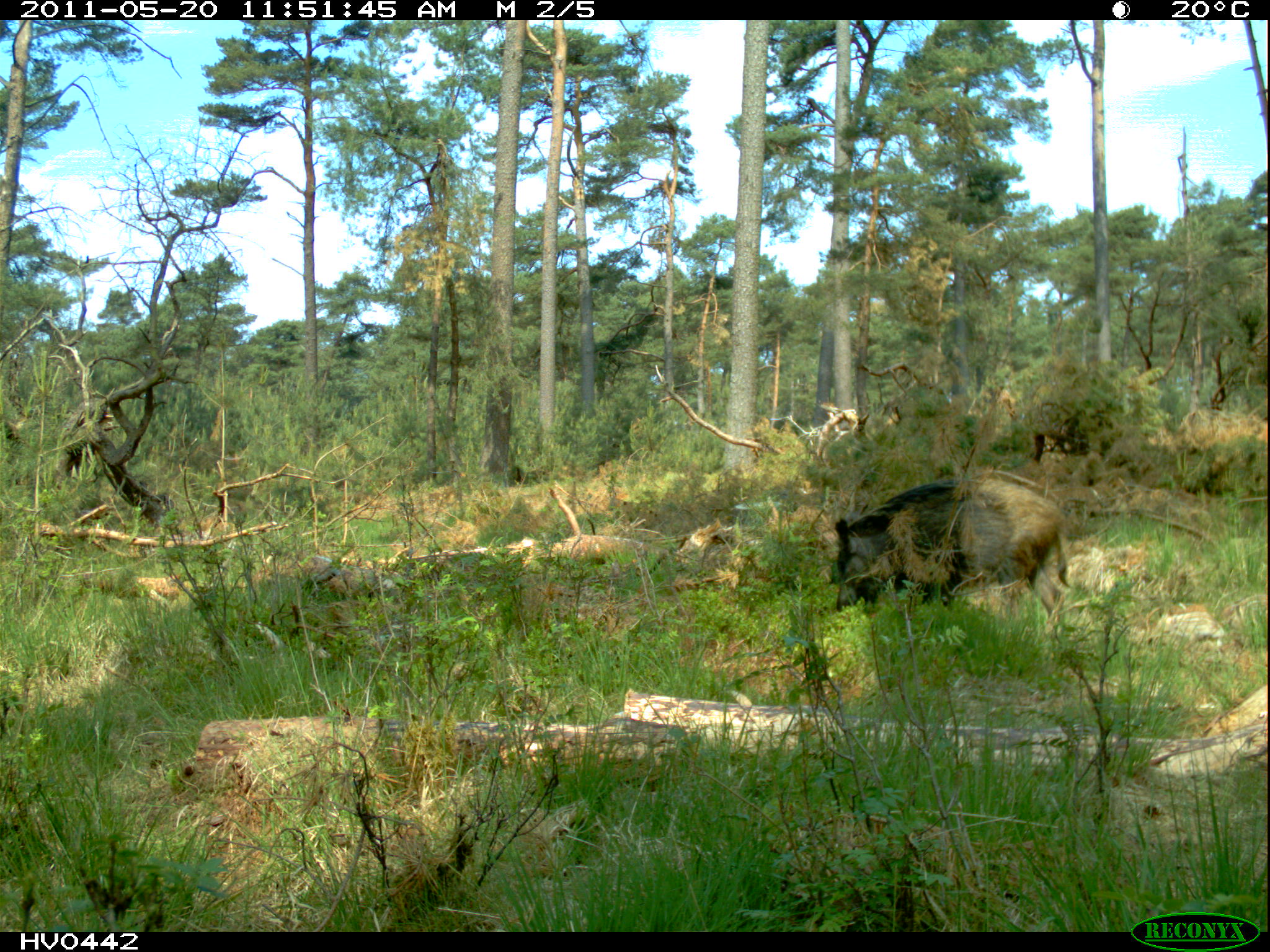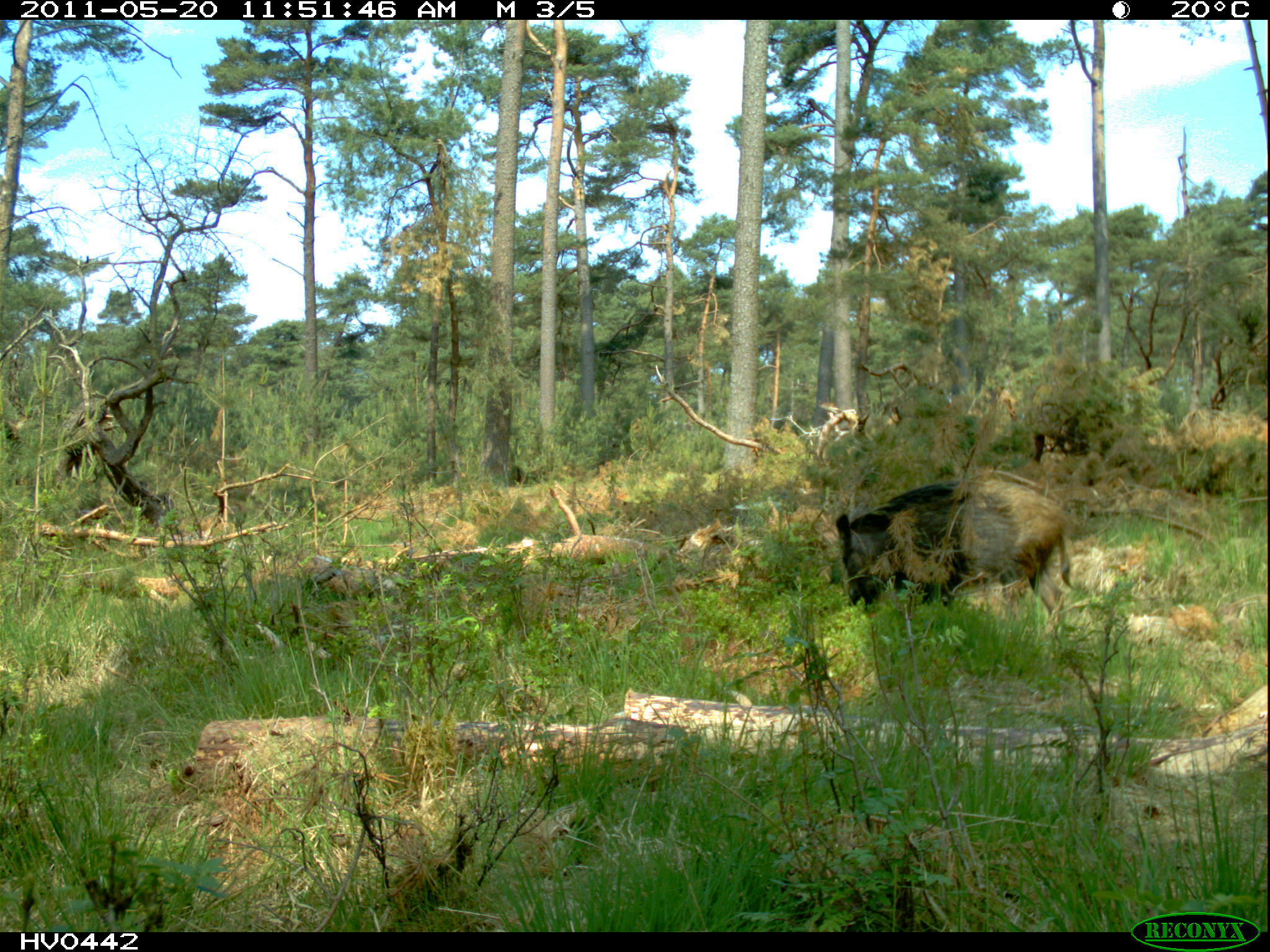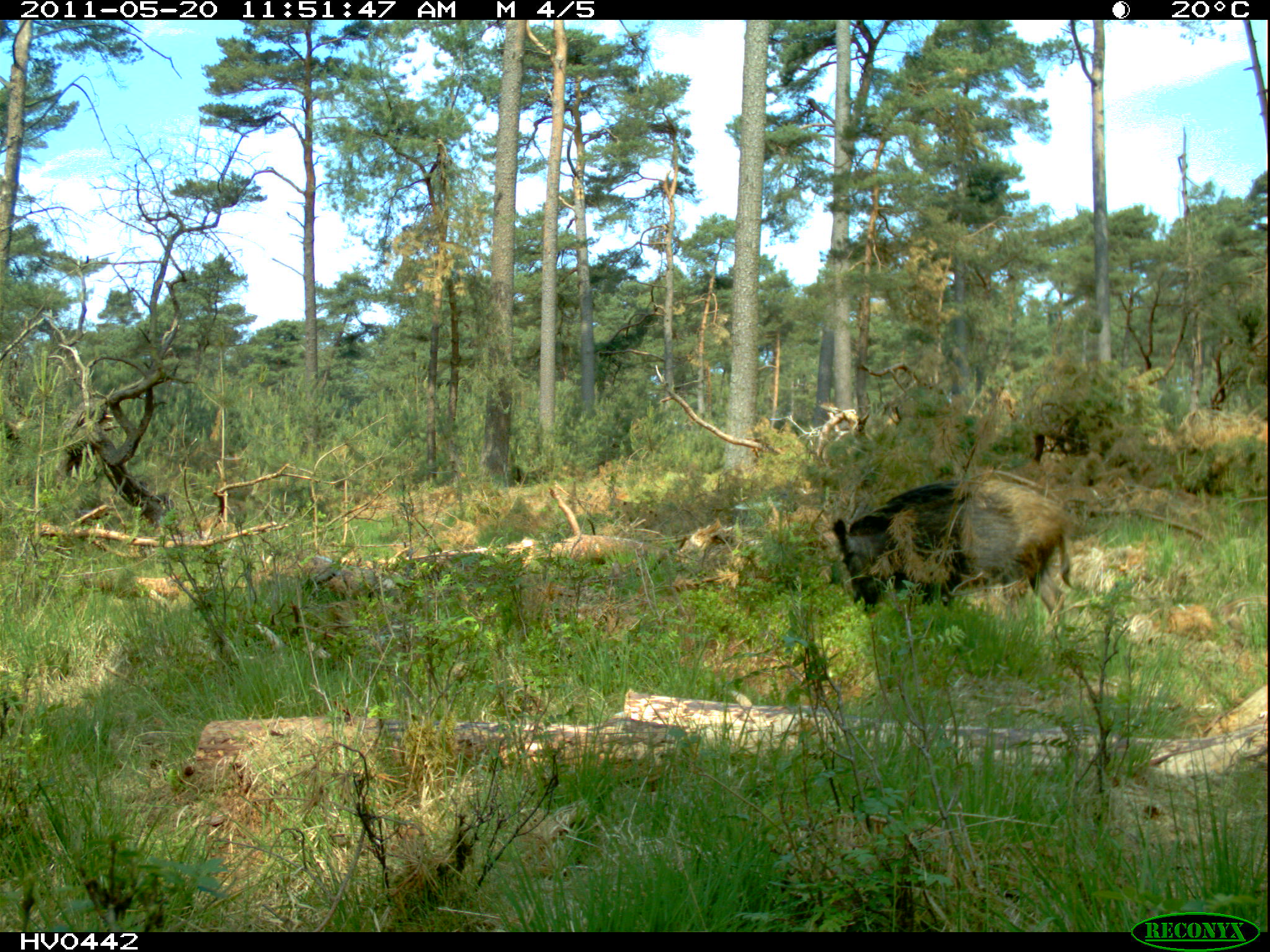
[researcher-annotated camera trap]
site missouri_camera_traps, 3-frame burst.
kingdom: Animalia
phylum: Chordata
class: Mammalia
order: Artiodactyla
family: Suidae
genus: Sus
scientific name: Sus scrofa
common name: wild boar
Wild boar (Sus scrofa). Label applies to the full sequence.